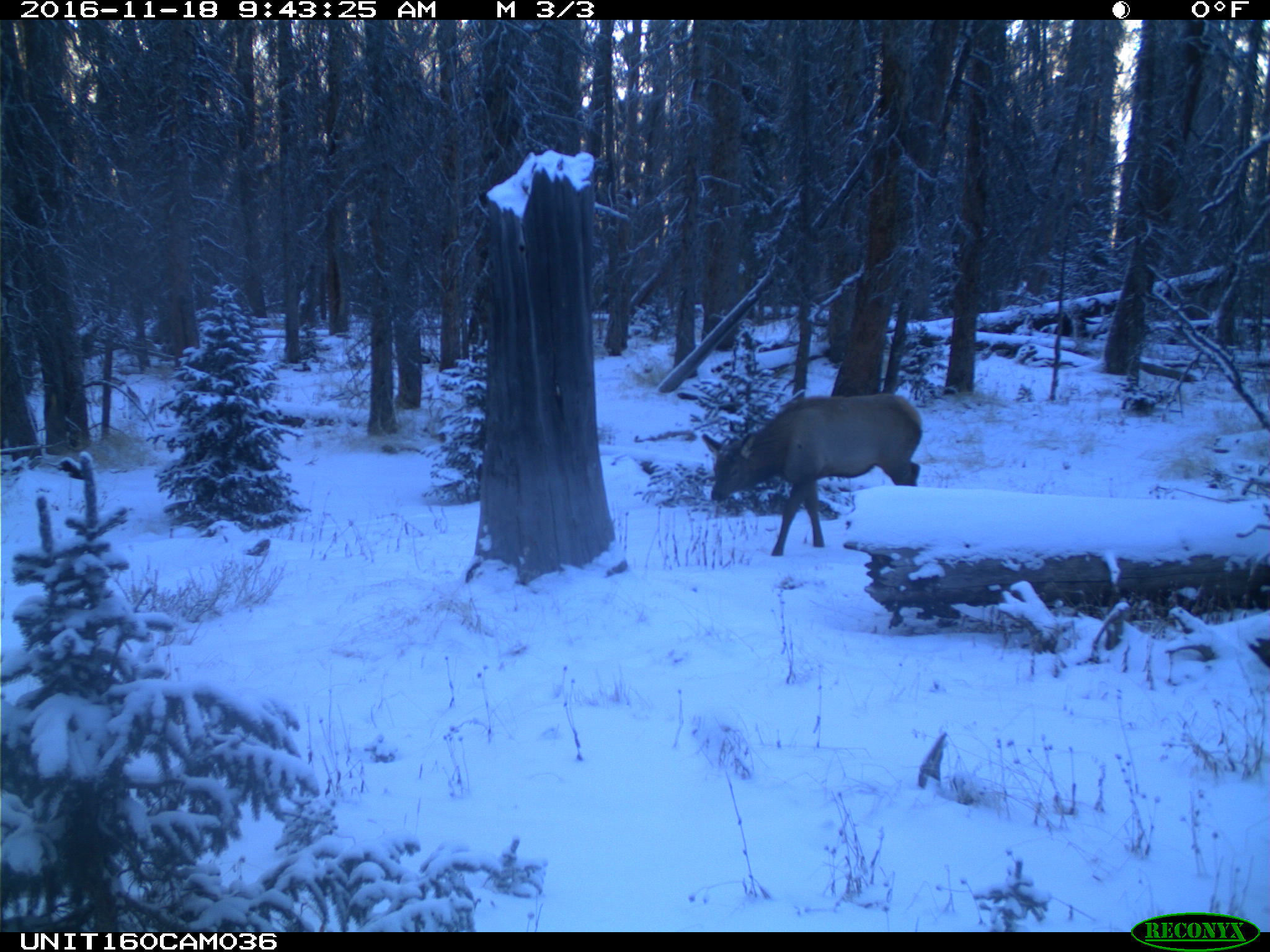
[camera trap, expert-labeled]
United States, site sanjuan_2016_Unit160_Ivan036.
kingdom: Animalia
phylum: Chordata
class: Mammalia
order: Artiodactyla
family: Cervidae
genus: Cervus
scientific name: Cervus elaphus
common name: red deer